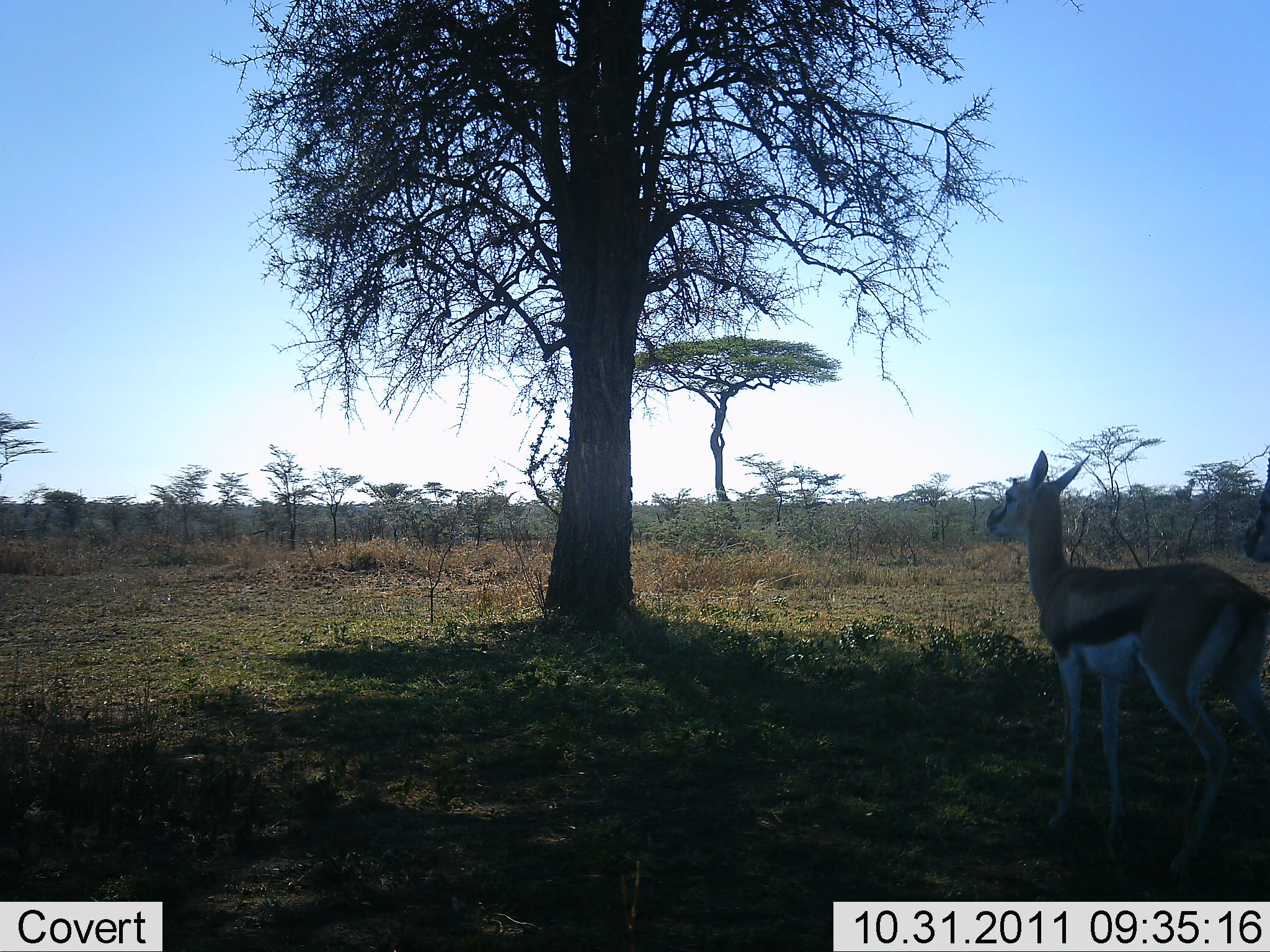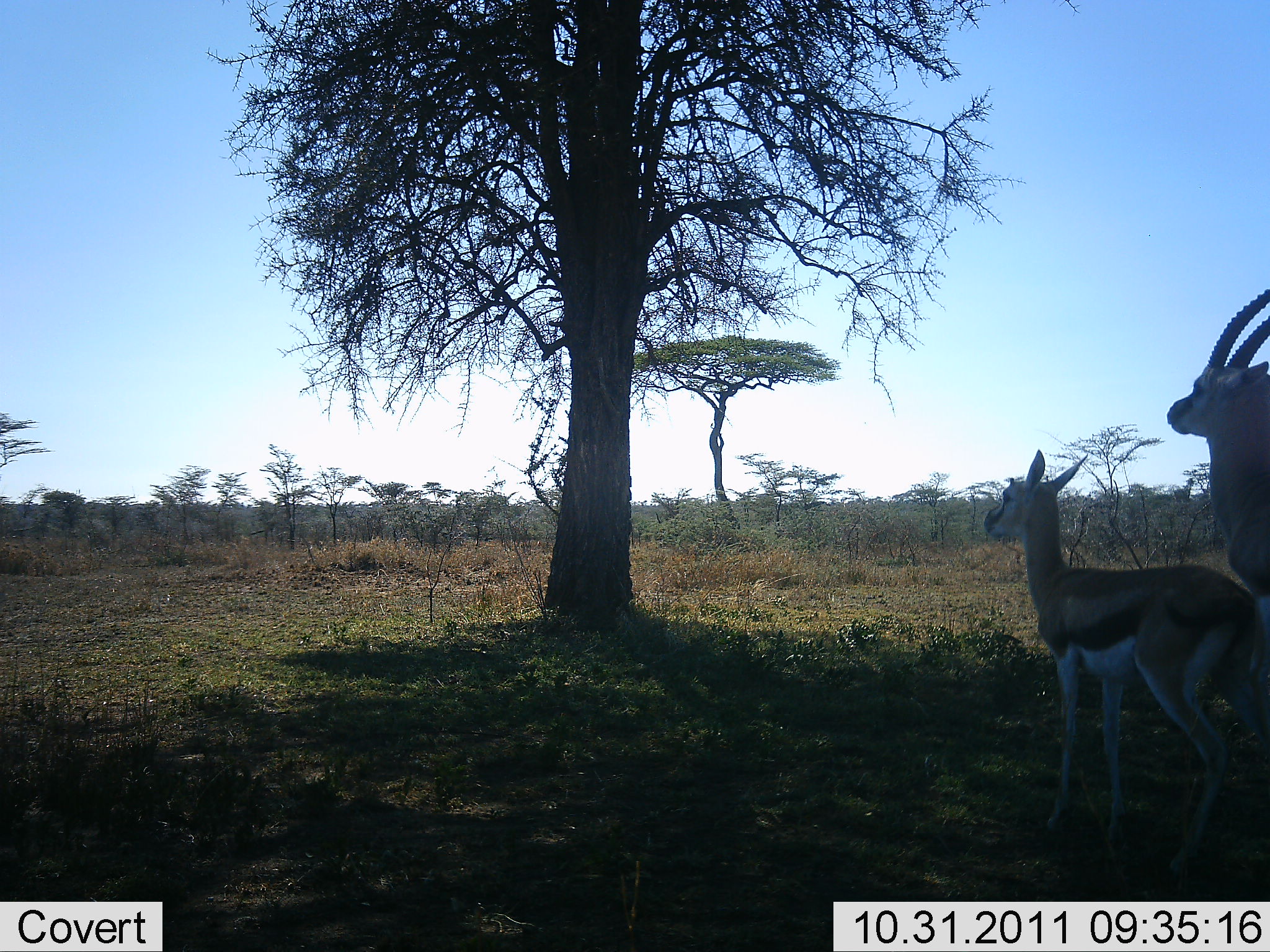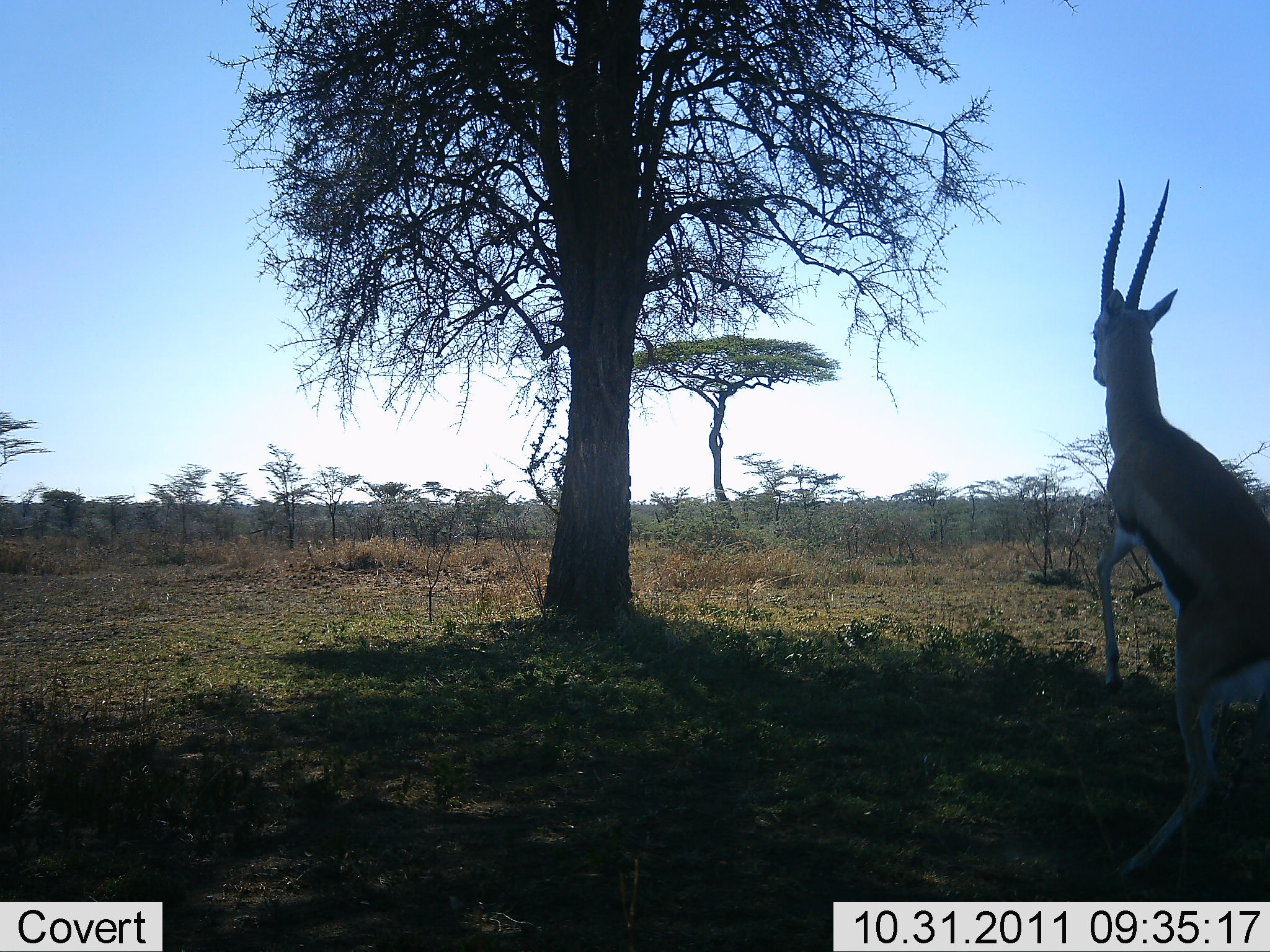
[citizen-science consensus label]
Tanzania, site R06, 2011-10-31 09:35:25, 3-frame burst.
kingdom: Animalia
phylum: Chordata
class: Mammalia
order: Artiodactyla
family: Bovidae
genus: Eudorcas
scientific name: Eudorcas thomsonii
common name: thomson's gazelle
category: gazellethomsons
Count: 2.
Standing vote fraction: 43%.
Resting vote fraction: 0%.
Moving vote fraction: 29%.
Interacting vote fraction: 50%.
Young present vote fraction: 29%.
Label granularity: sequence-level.